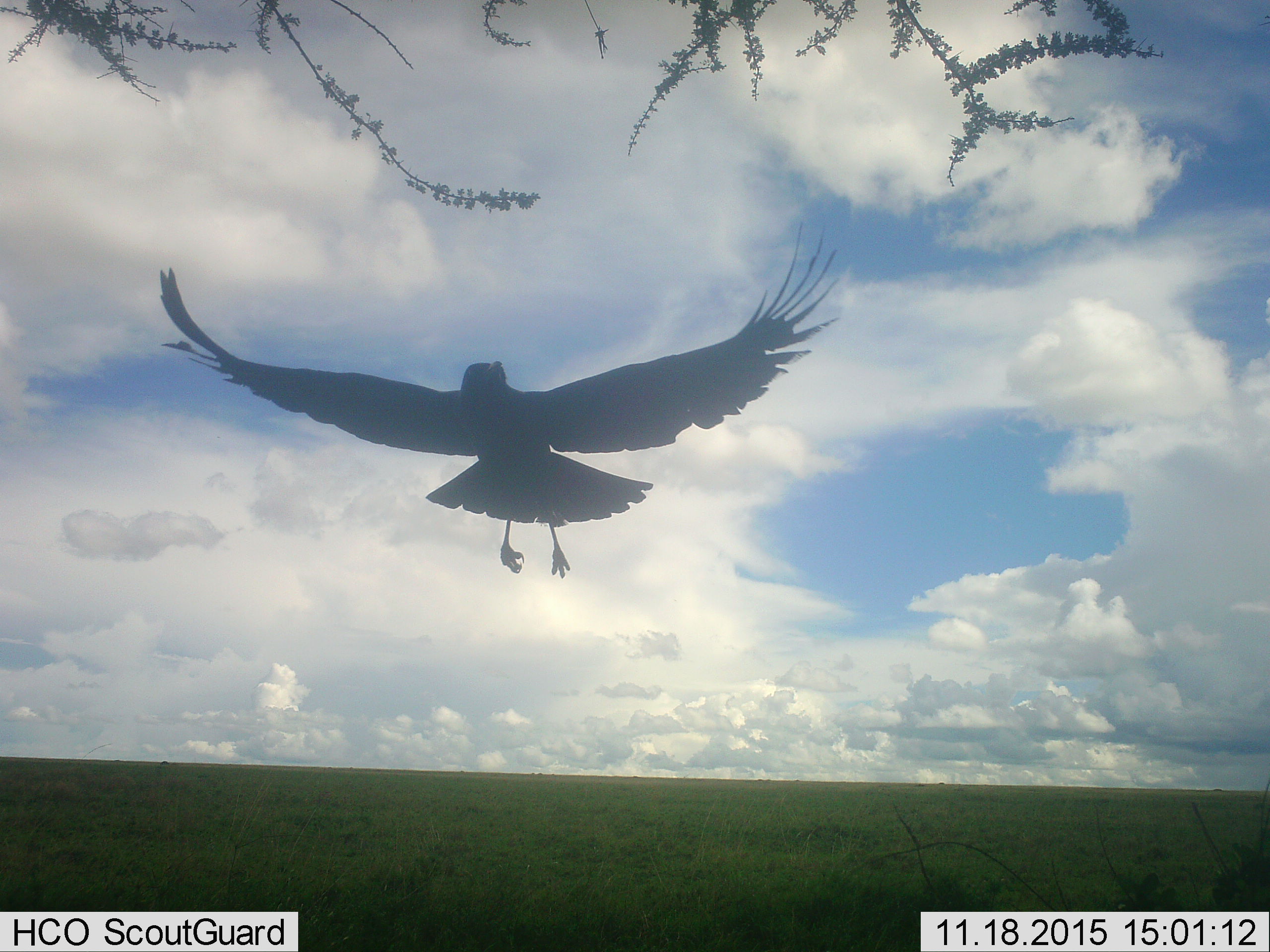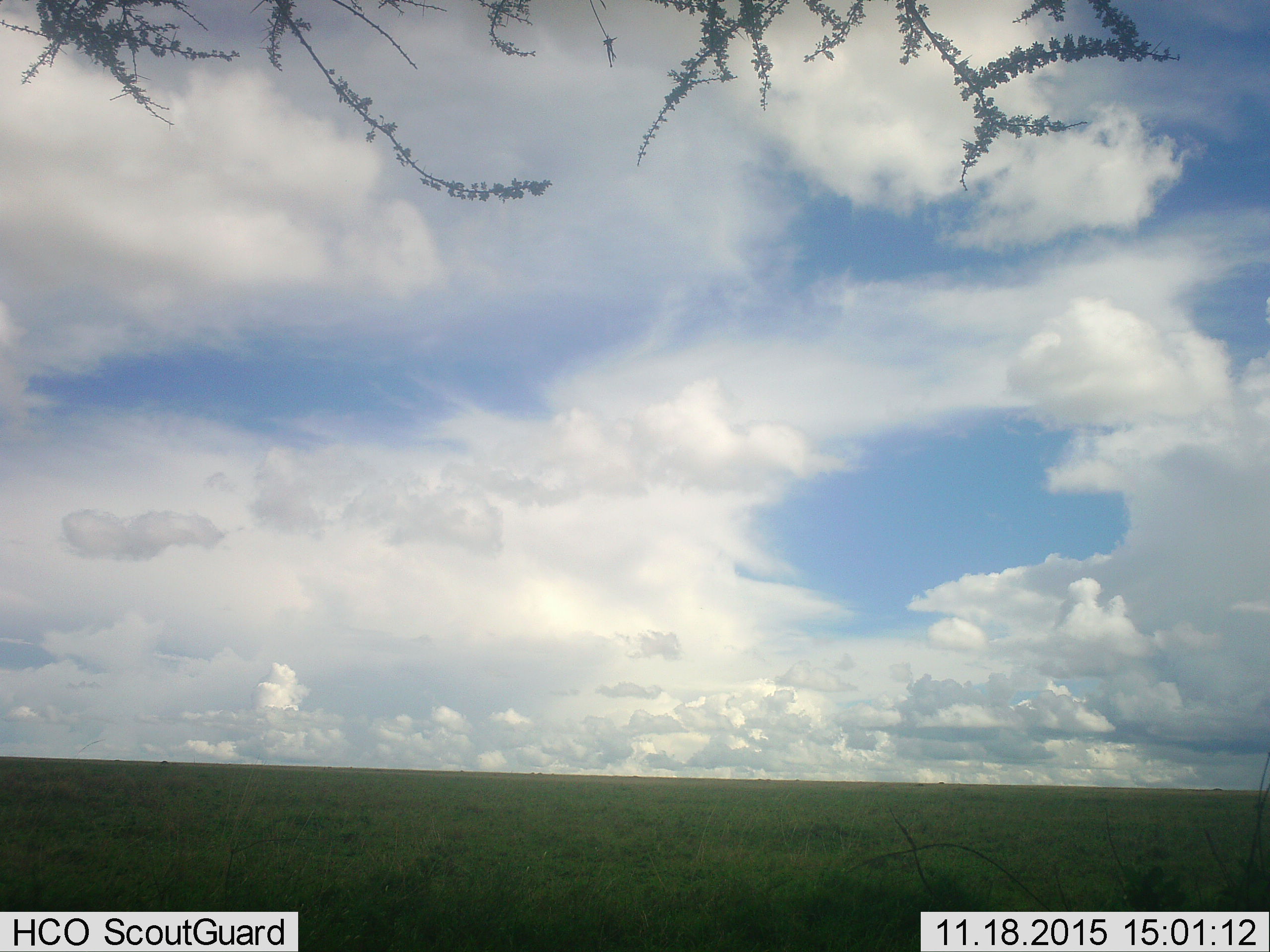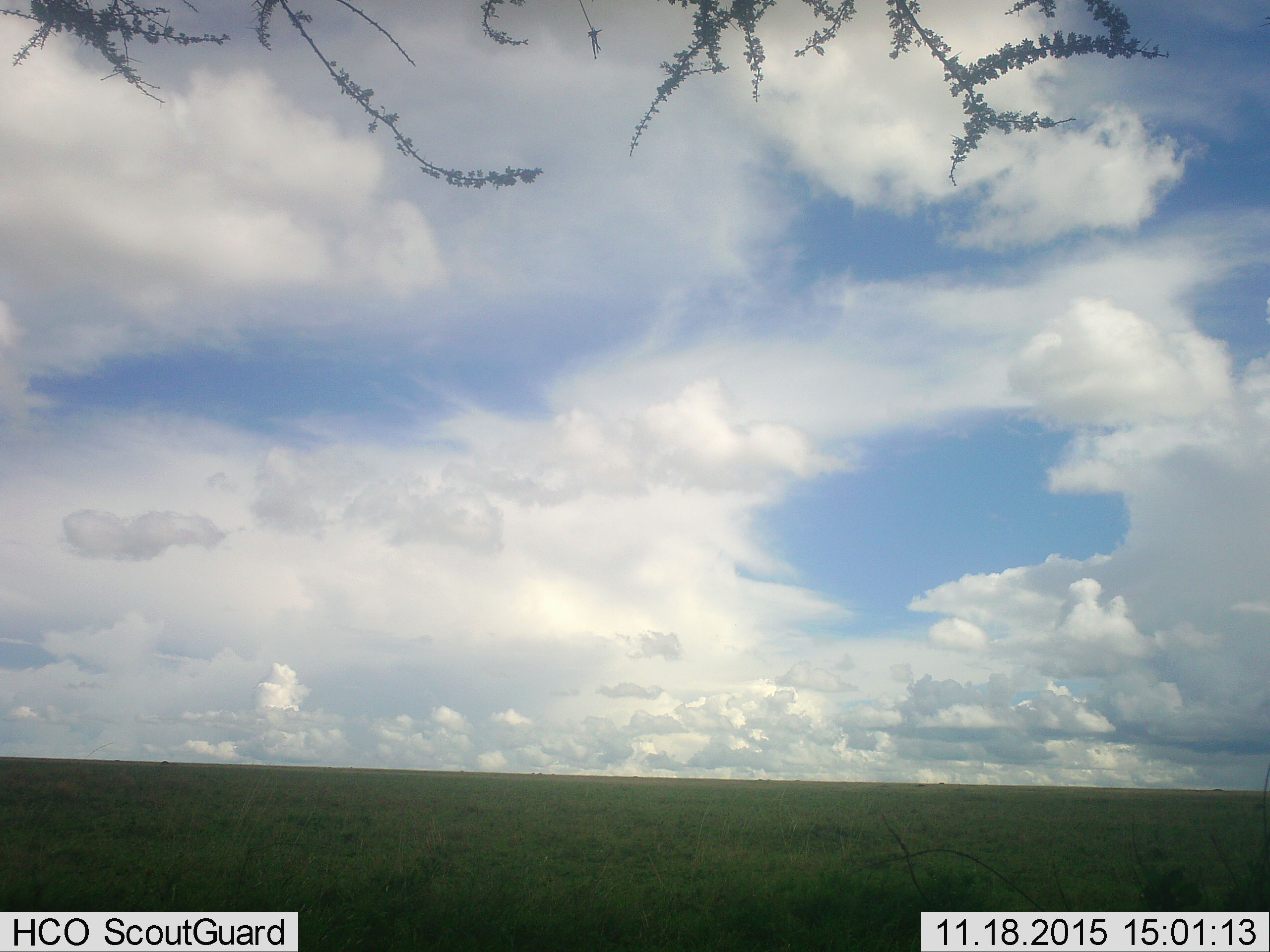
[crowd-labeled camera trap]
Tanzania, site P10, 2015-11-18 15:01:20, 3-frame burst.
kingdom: Animalia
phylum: Chordata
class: Aves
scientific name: Aves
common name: bird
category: otherbird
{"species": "otherbird (bird) (Aves)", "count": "1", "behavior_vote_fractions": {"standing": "0%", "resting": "0%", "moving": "100%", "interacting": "0%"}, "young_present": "0%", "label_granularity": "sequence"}